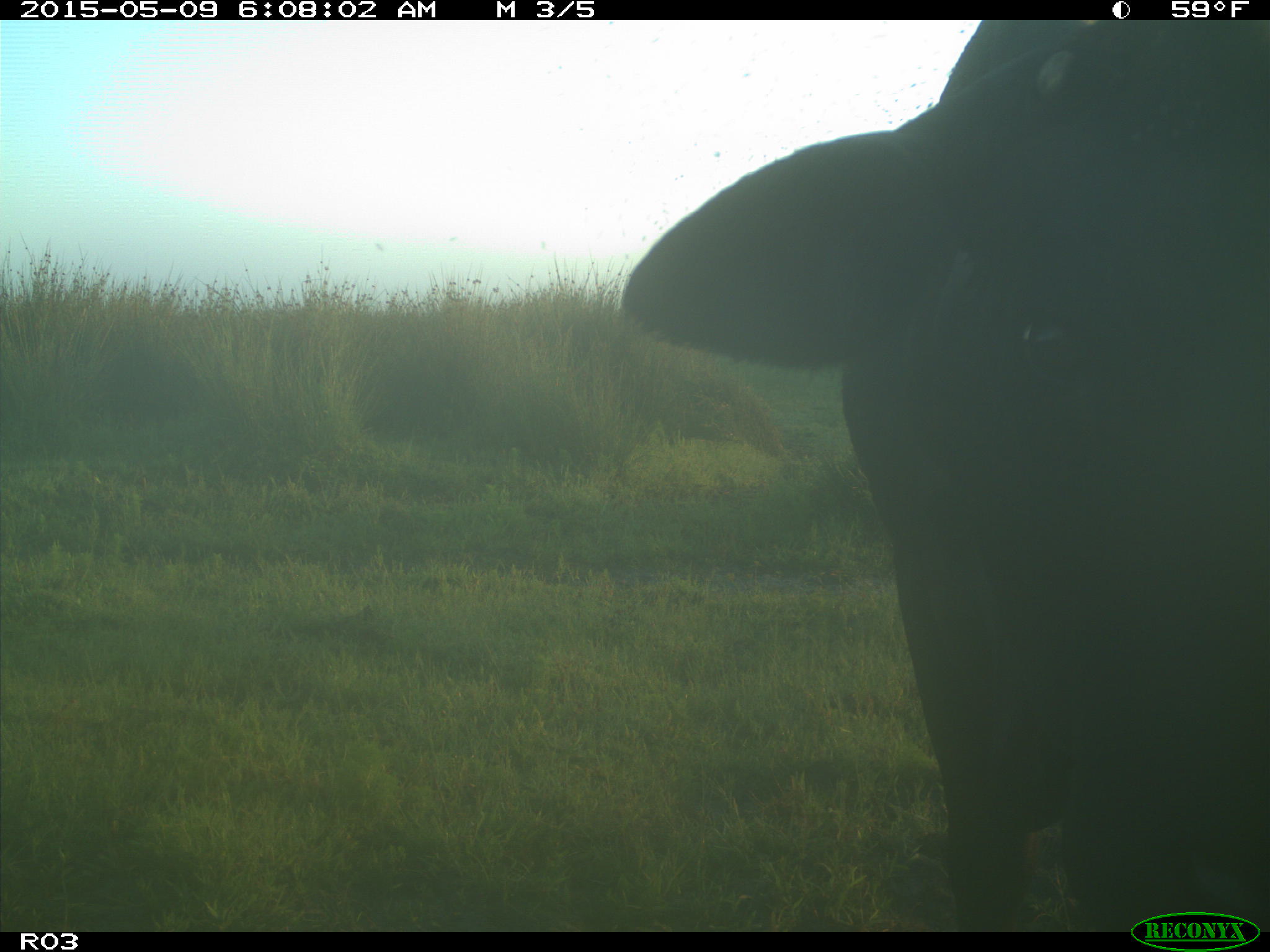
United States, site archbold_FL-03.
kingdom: Animalia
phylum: Chordata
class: Mammalia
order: Artiodactyla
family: Bovidae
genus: Bos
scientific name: Bos taurus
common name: domestic cow